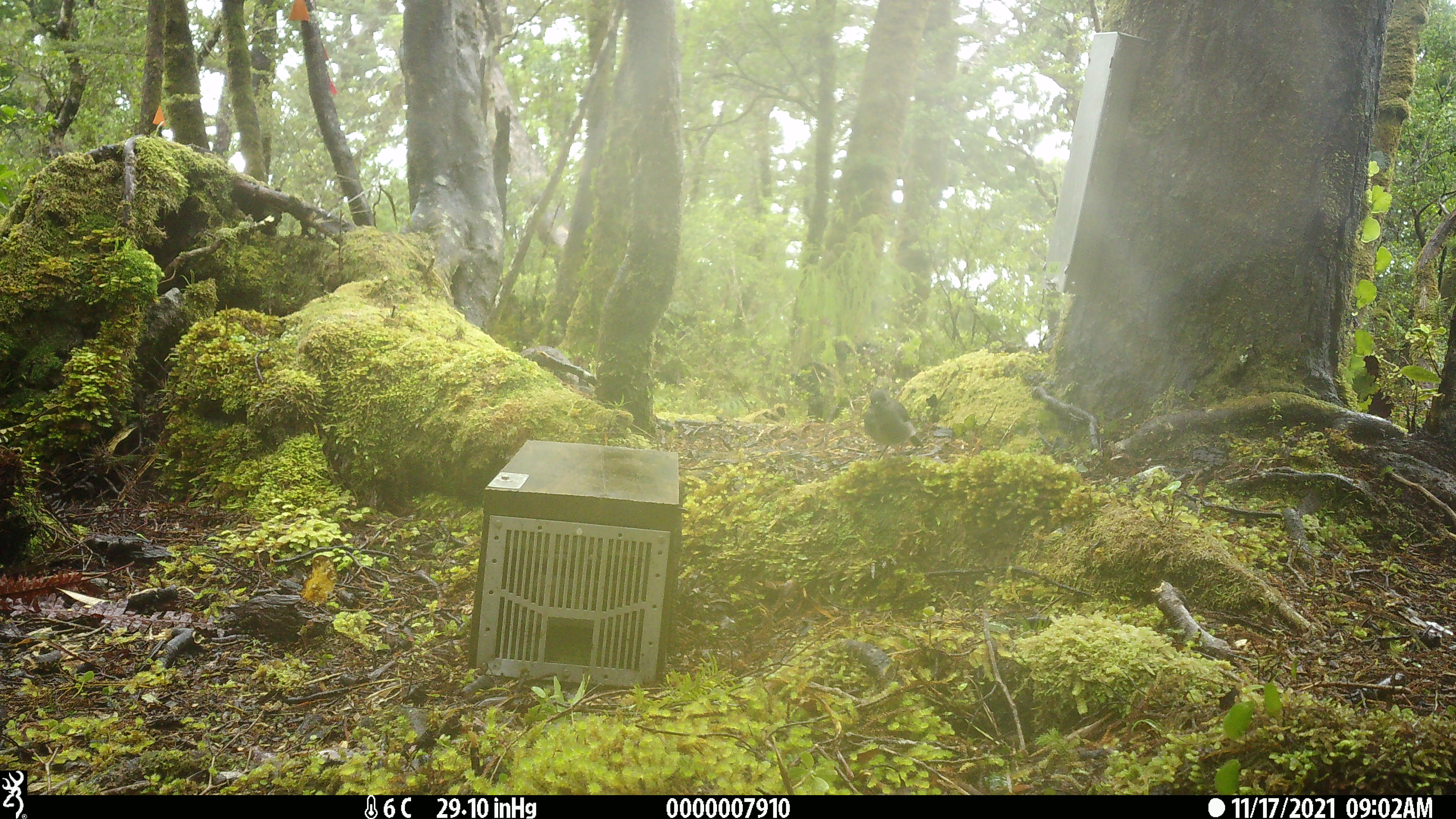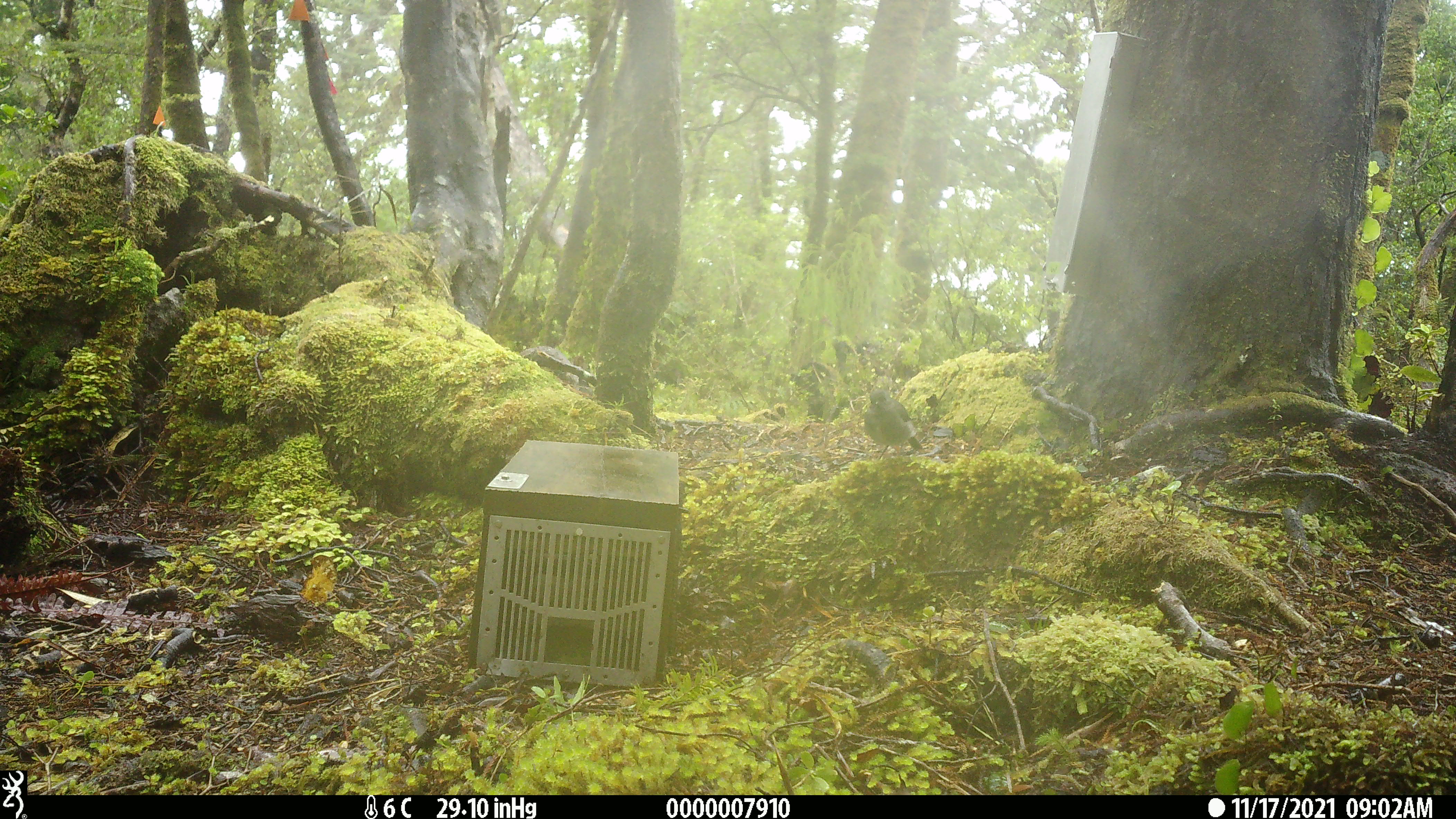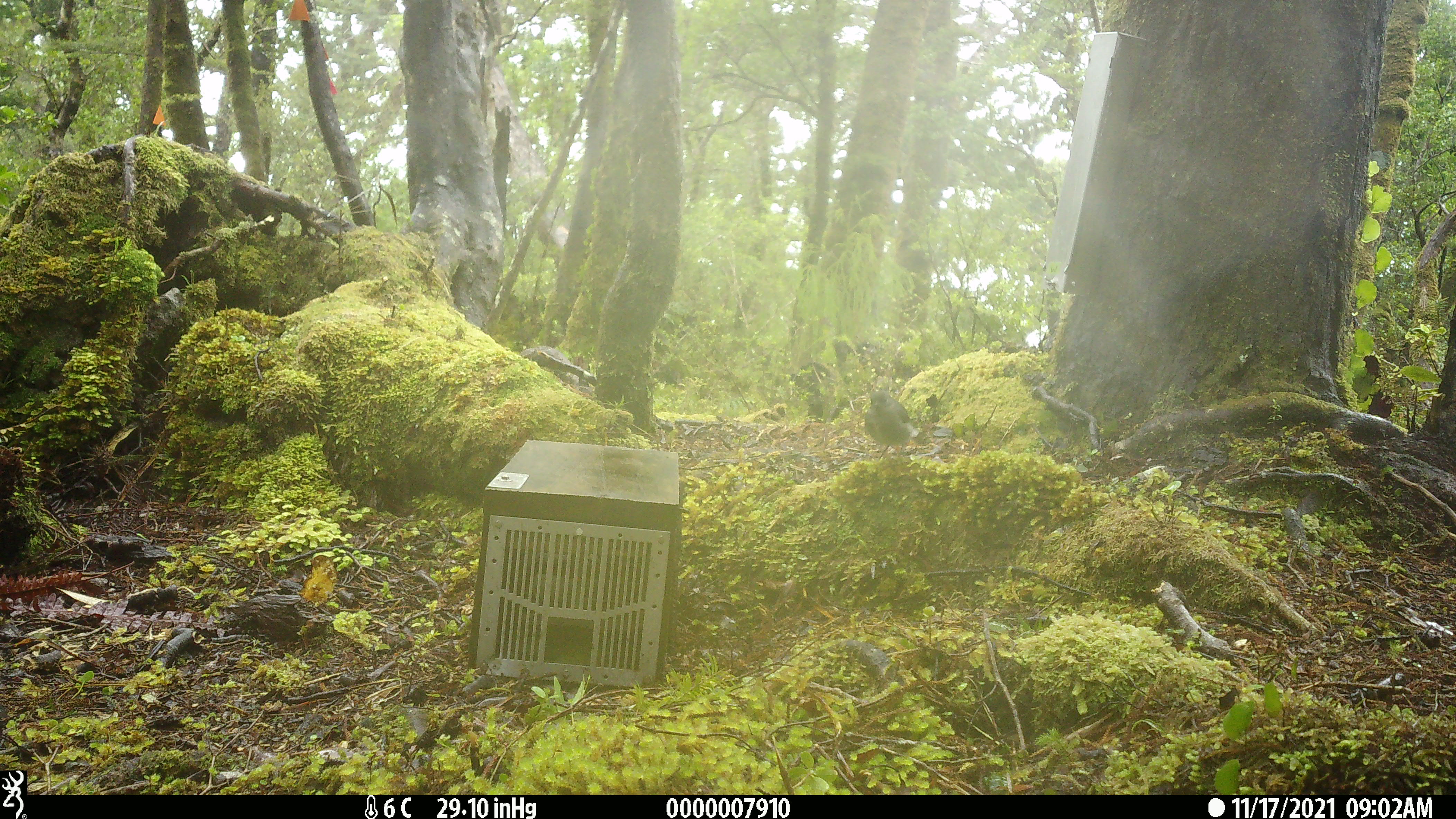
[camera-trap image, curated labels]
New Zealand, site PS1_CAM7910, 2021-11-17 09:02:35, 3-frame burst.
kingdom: Animalia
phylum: Chordata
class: Aves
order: Passeriformes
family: Petroicidae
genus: Petroica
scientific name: Petroica australis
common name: new zealand robin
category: robin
Robin (new zealand robin) (Petroica australis).